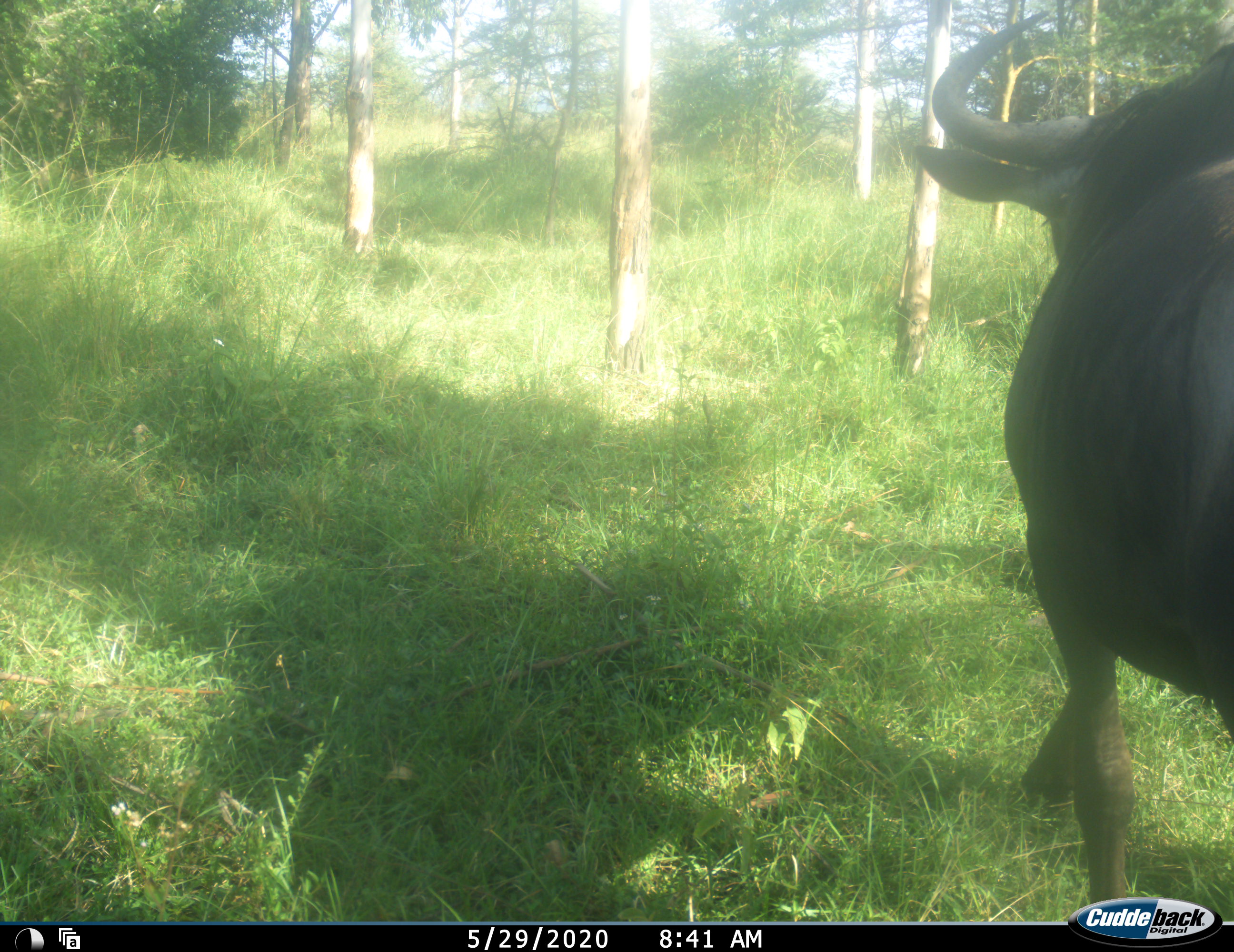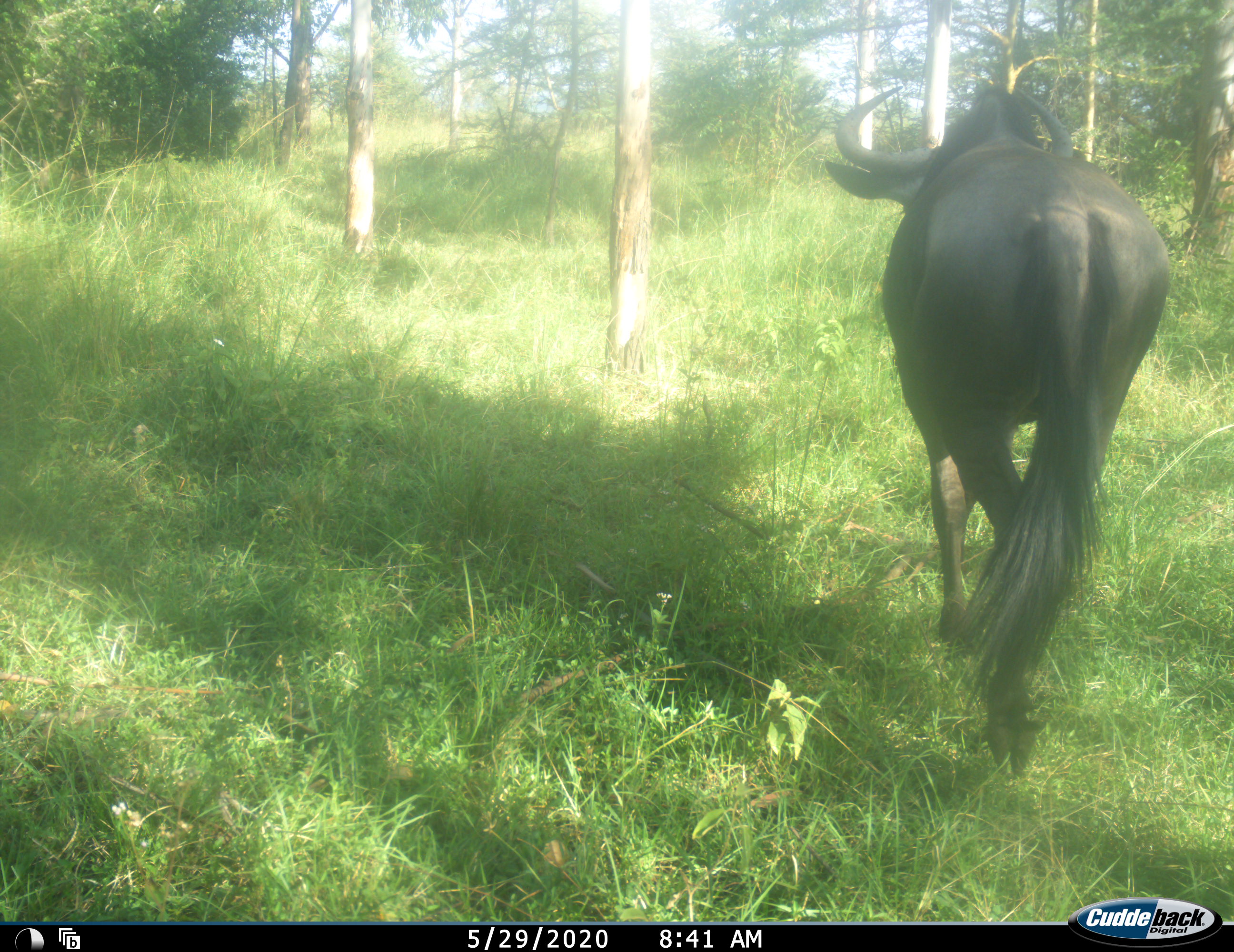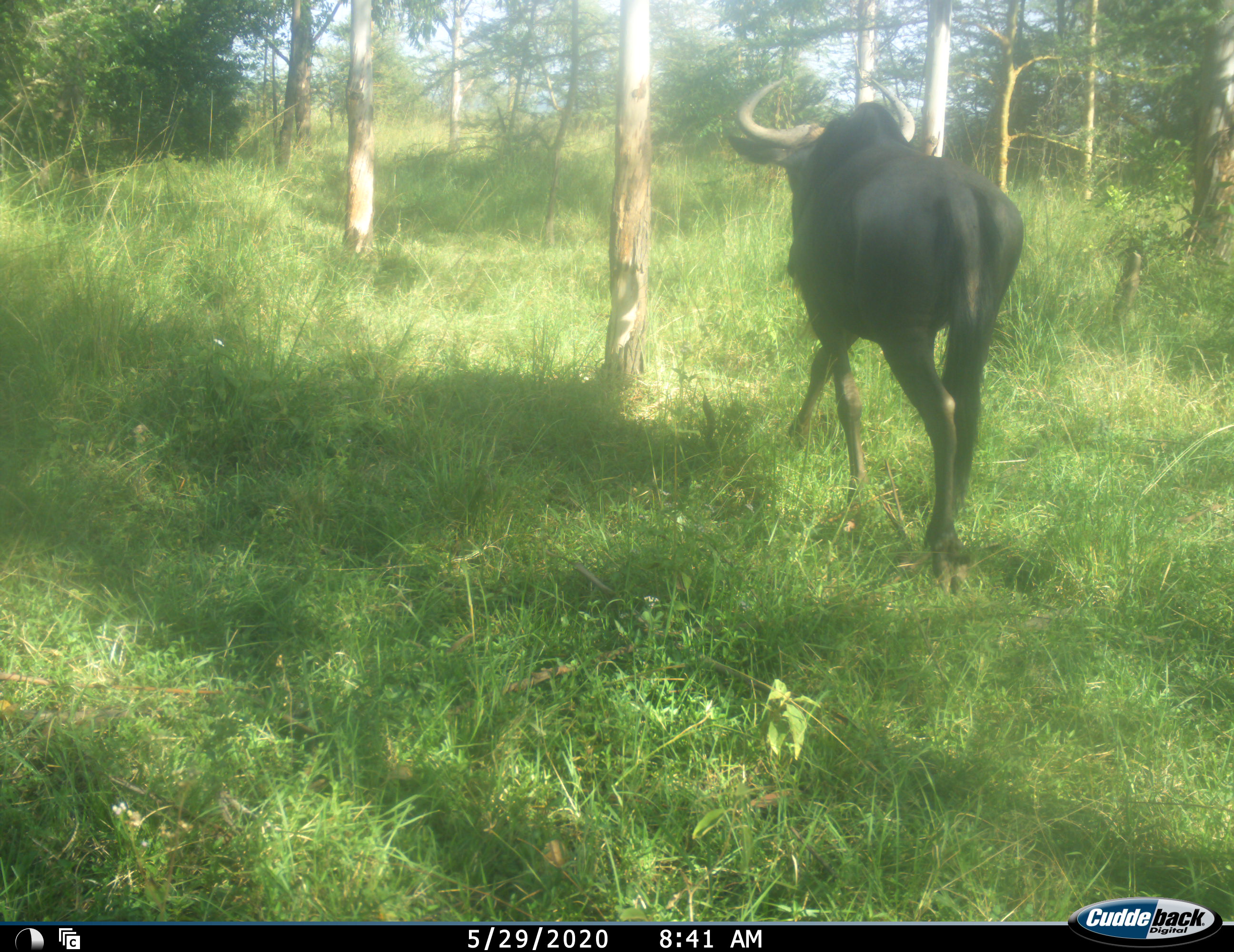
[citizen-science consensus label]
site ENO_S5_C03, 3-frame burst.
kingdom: Animalia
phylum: Chordata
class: Mammalia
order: Artiodactyla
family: Bovidae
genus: Connochaetes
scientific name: Connochaetes taurinus taurinus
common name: blue wildebeest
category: wildebeestblue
Wildebeestblue (blue wildebeest) (Connochaetes taurinus taurinus), count 1. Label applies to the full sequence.